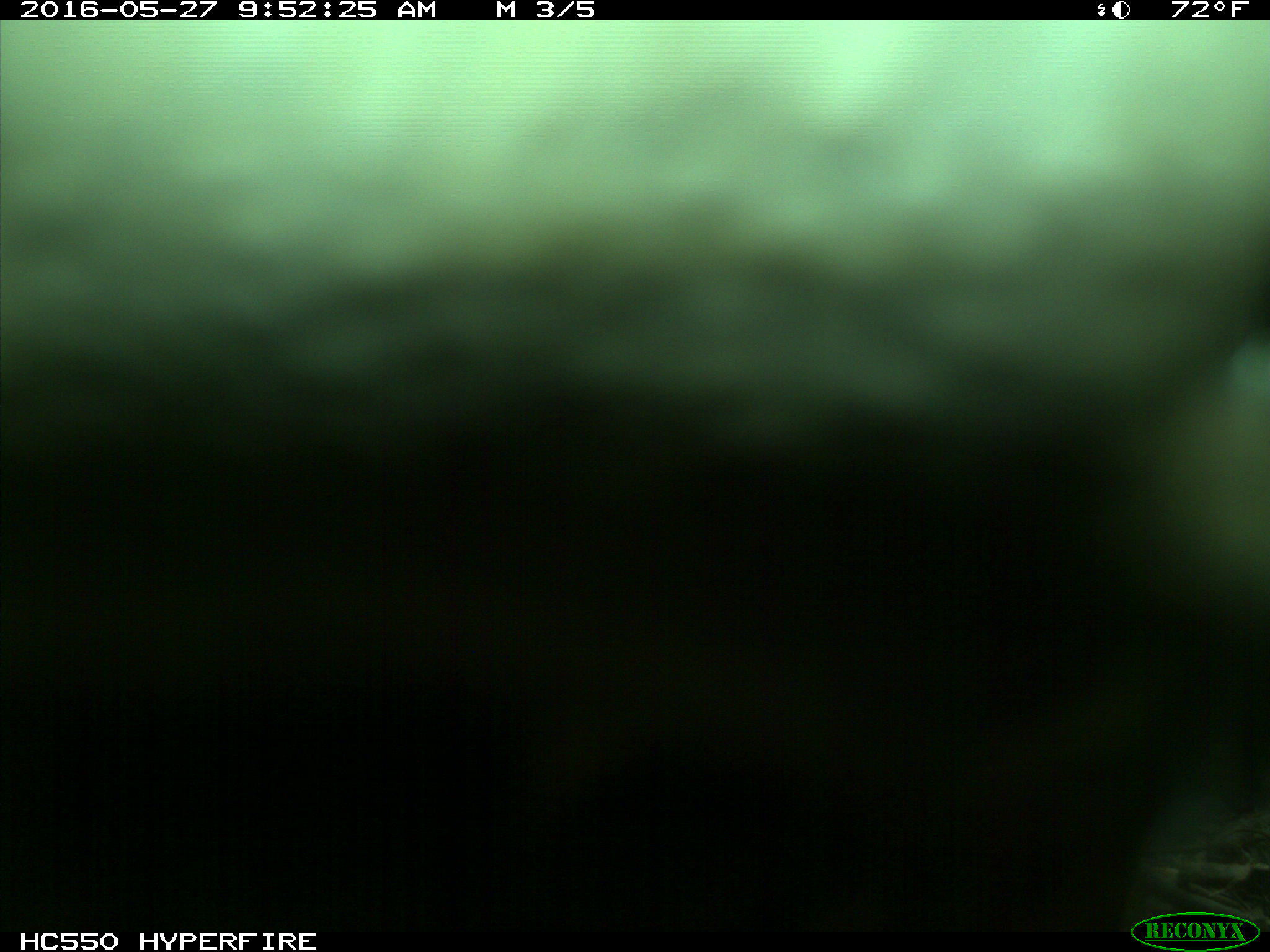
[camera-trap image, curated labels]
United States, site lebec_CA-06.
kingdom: Animalia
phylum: Chordata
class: Mammalia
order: Artiodactyla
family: Bovidae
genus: Bos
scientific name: Bos taurus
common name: domestic cow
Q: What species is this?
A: Bos taurus (domestic cow).